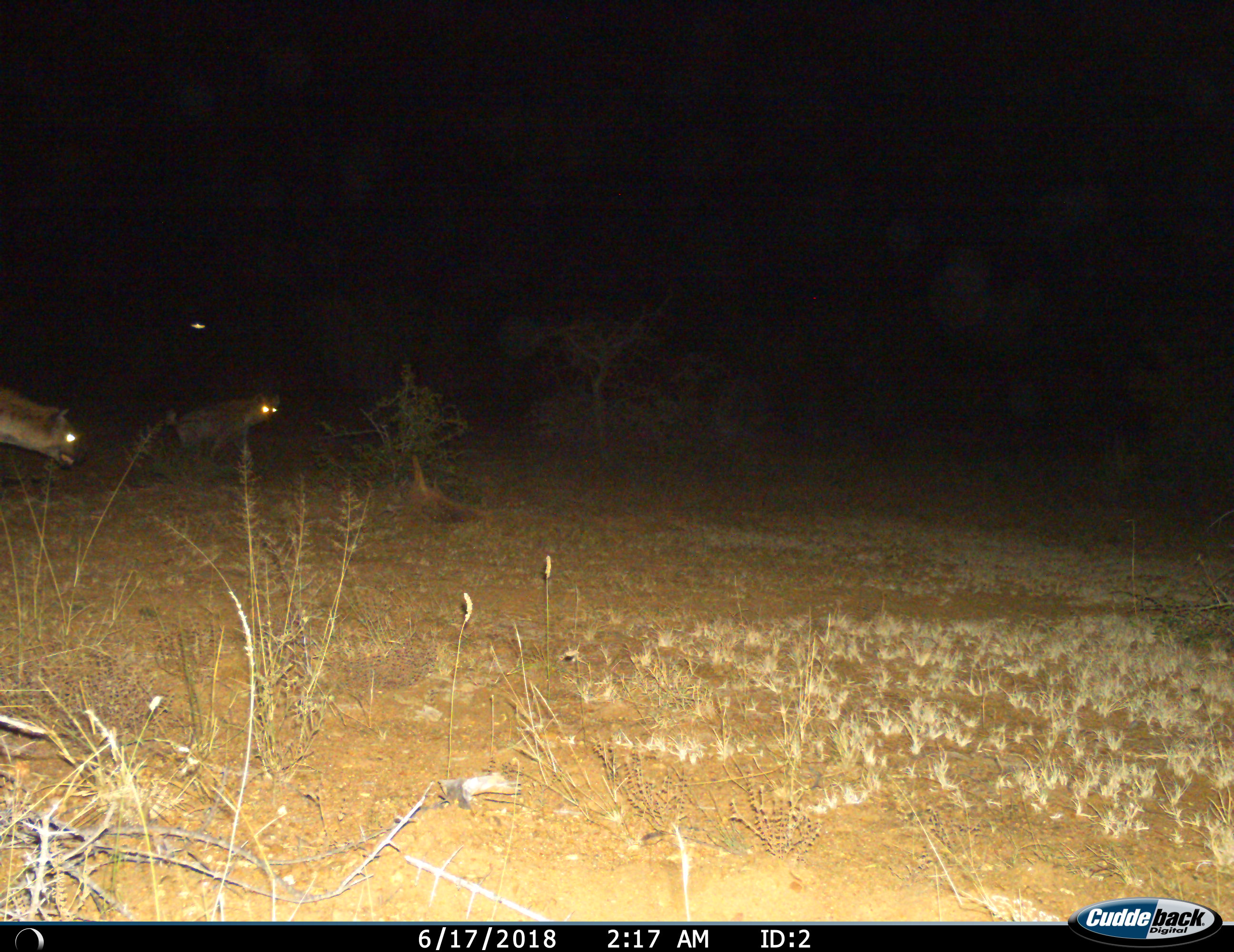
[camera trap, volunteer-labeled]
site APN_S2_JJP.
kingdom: Animalia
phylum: Chordata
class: Mammalia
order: Carnivora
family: Hyaenidae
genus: Crocuta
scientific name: Crocuta crocuta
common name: spotted hyena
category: hyenaspotted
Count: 2.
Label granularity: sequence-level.